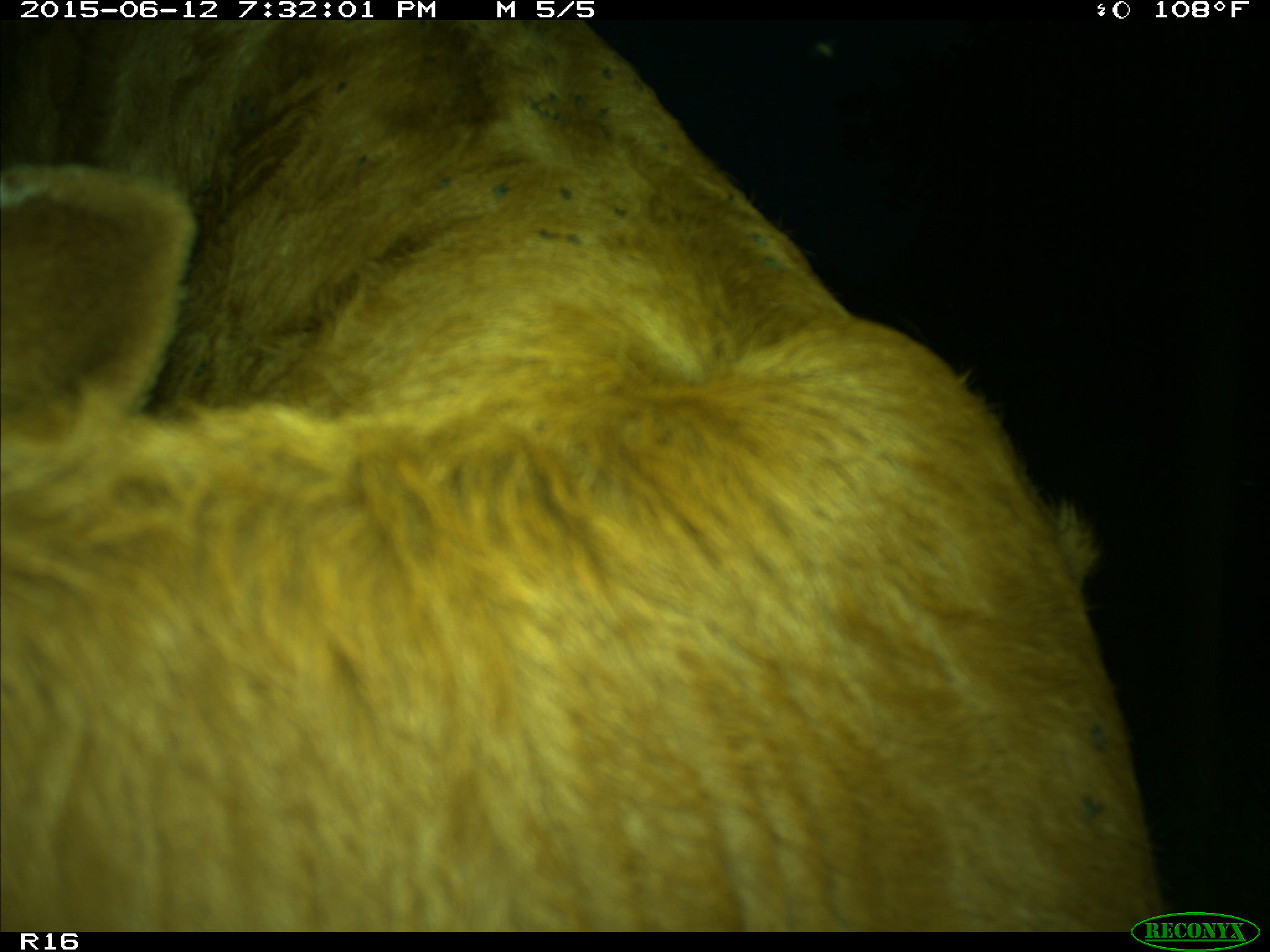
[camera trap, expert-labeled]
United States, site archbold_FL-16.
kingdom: Animalia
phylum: Chordata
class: Mammalia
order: Artiodactyla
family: Bovidae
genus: Bos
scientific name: Bos taurus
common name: domestic cow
Bos taurus (domestic cow).